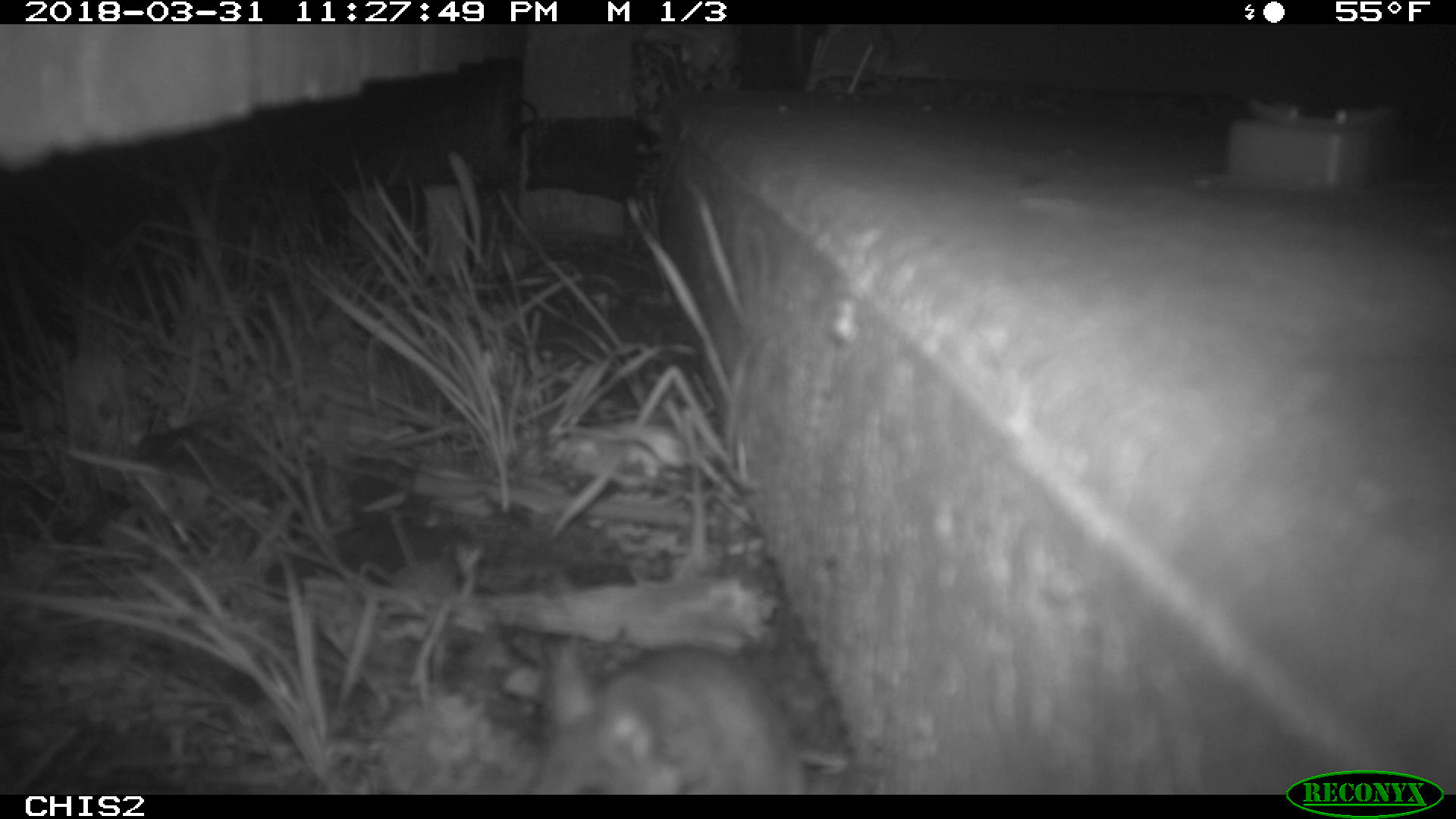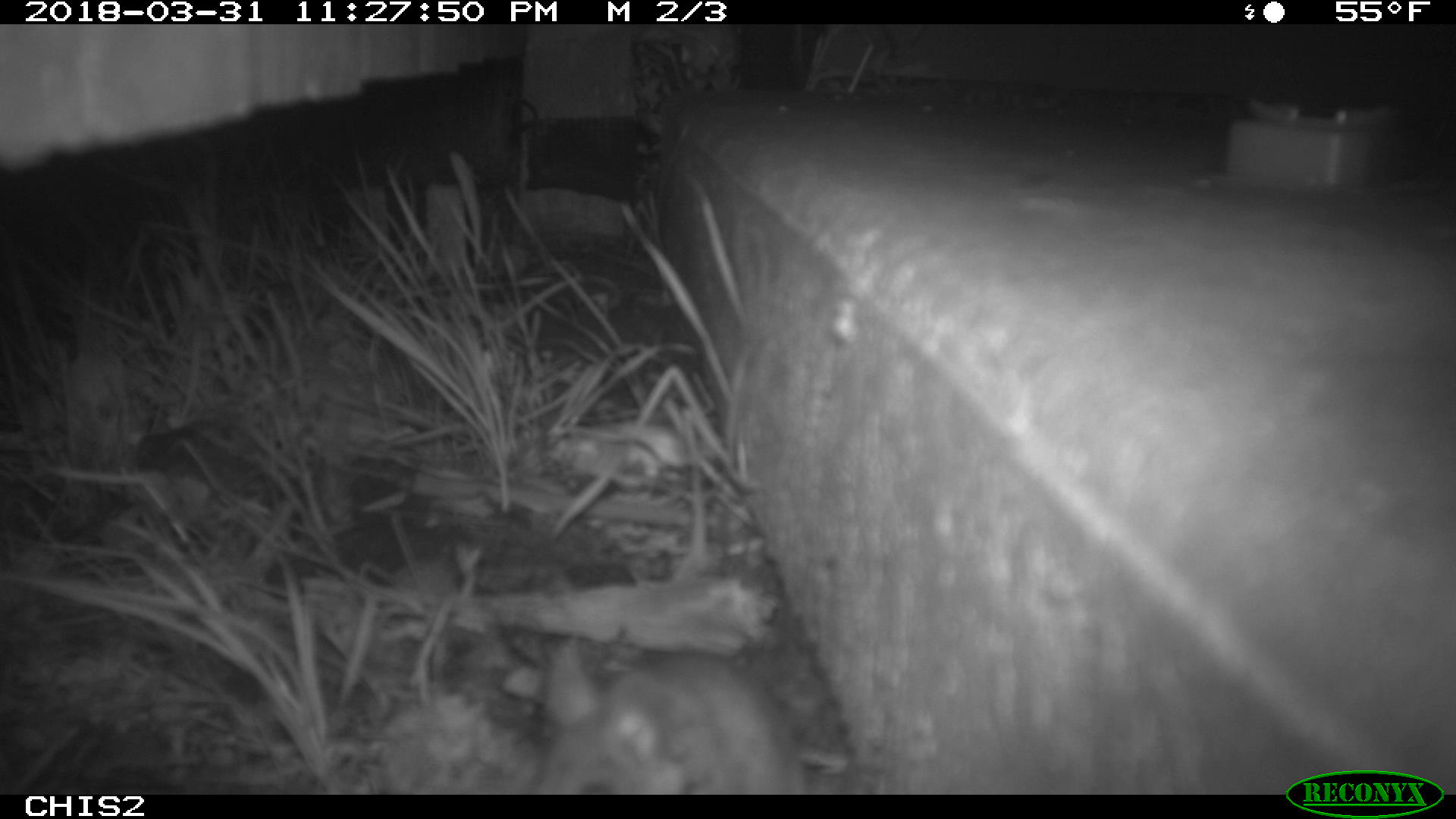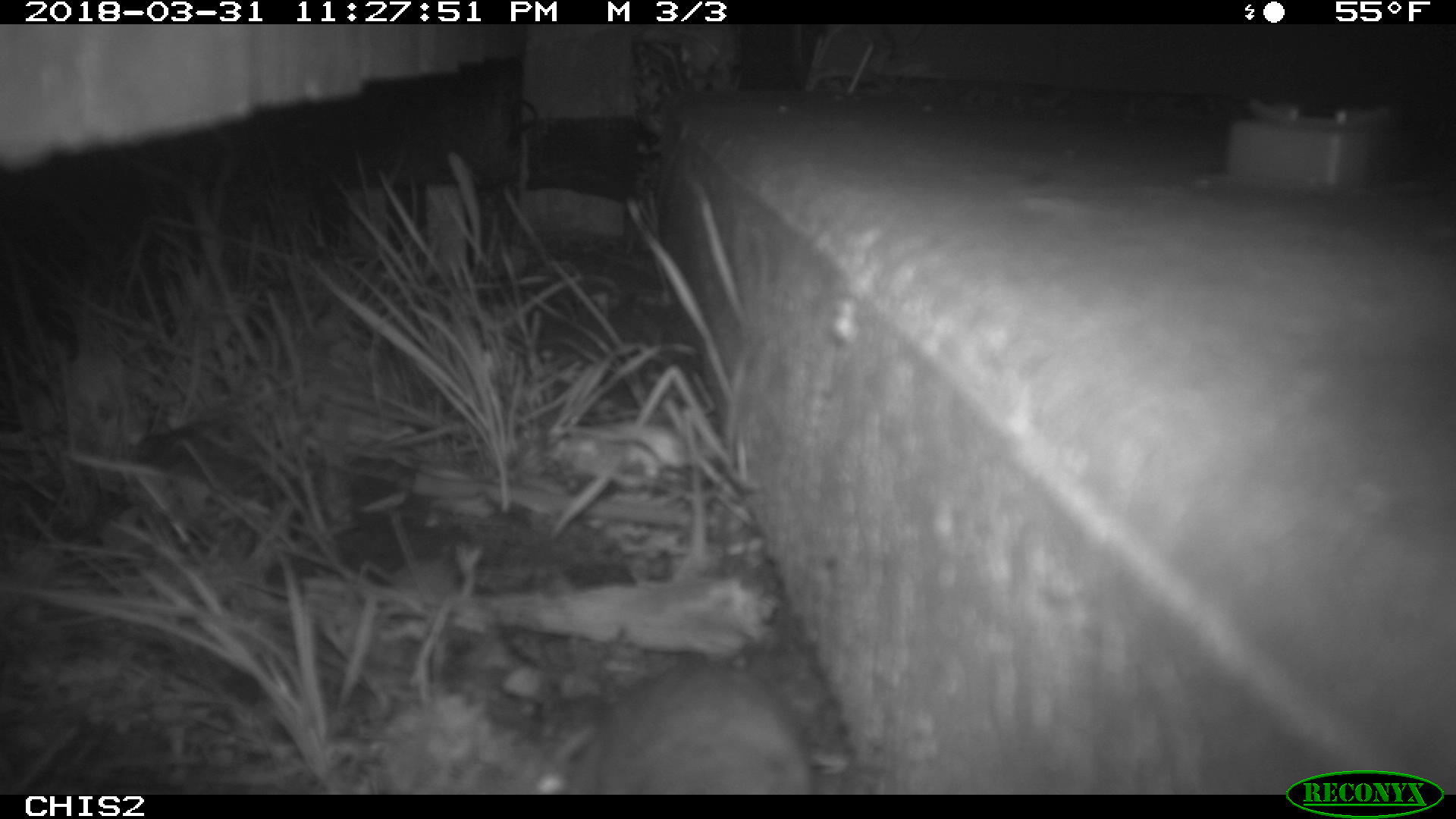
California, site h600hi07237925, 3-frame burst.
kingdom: Animalia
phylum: Chordata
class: Mammalia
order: Rodentia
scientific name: Rodentia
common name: rodent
Rodent (Rodentia).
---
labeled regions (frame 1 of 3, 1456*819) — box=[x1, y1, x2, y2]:
rodent: box=[535, 638, 807, 793]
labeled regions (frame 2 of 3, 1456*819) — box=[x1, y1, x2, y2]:
rodent: box=[542, 635, 810, 795]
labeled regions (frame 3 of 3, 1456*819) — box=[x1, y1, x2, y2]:
rodent: box=[563, 663, 811, 792]